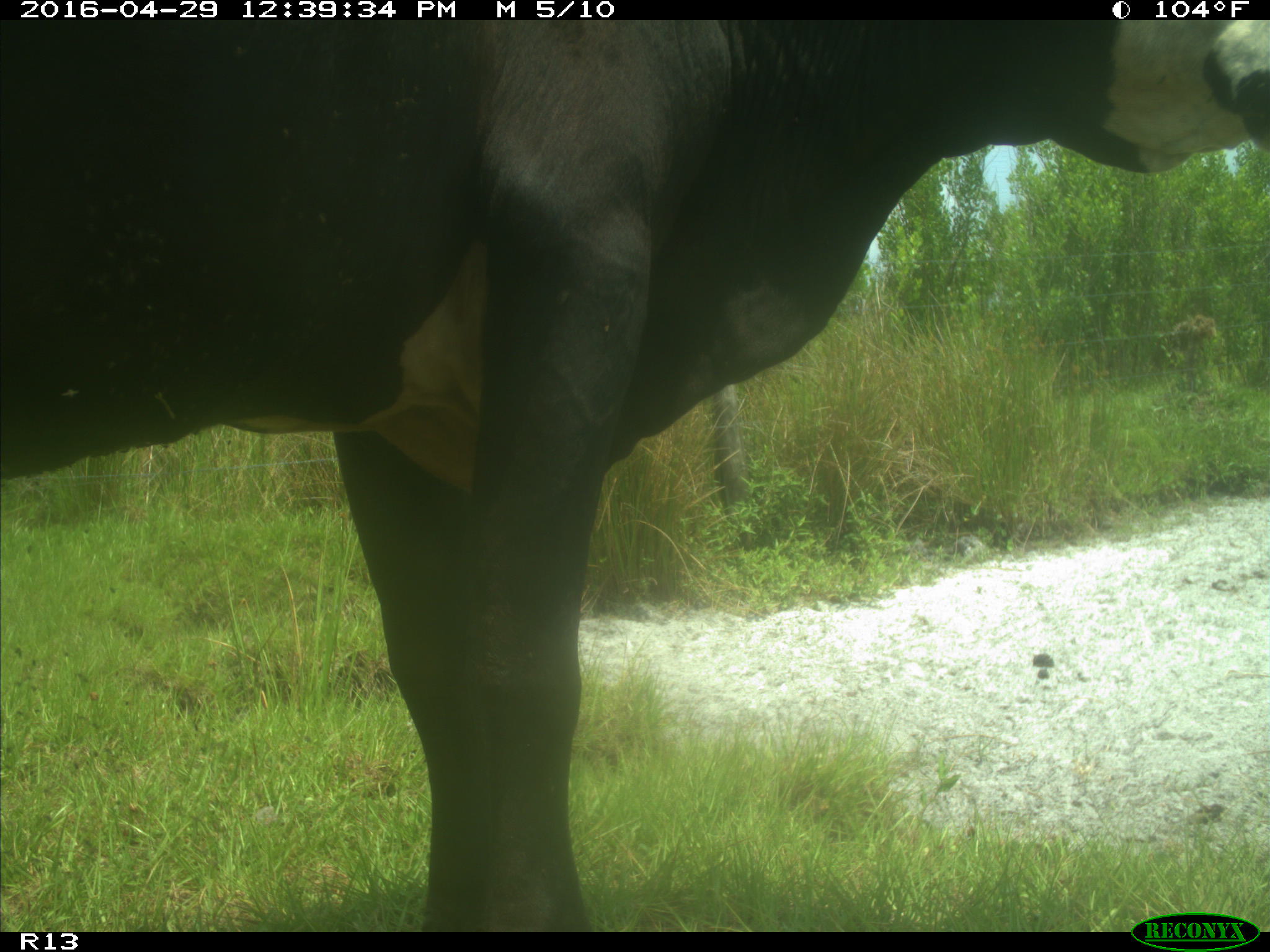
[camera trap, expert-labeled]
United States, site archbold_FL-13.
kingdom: Animalia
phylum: Chordata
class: Mammalia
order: Artiodactyla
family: Bovidae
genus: Bos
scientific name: Bos taurus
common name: domestic cow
Bos taurus (domestic cow).